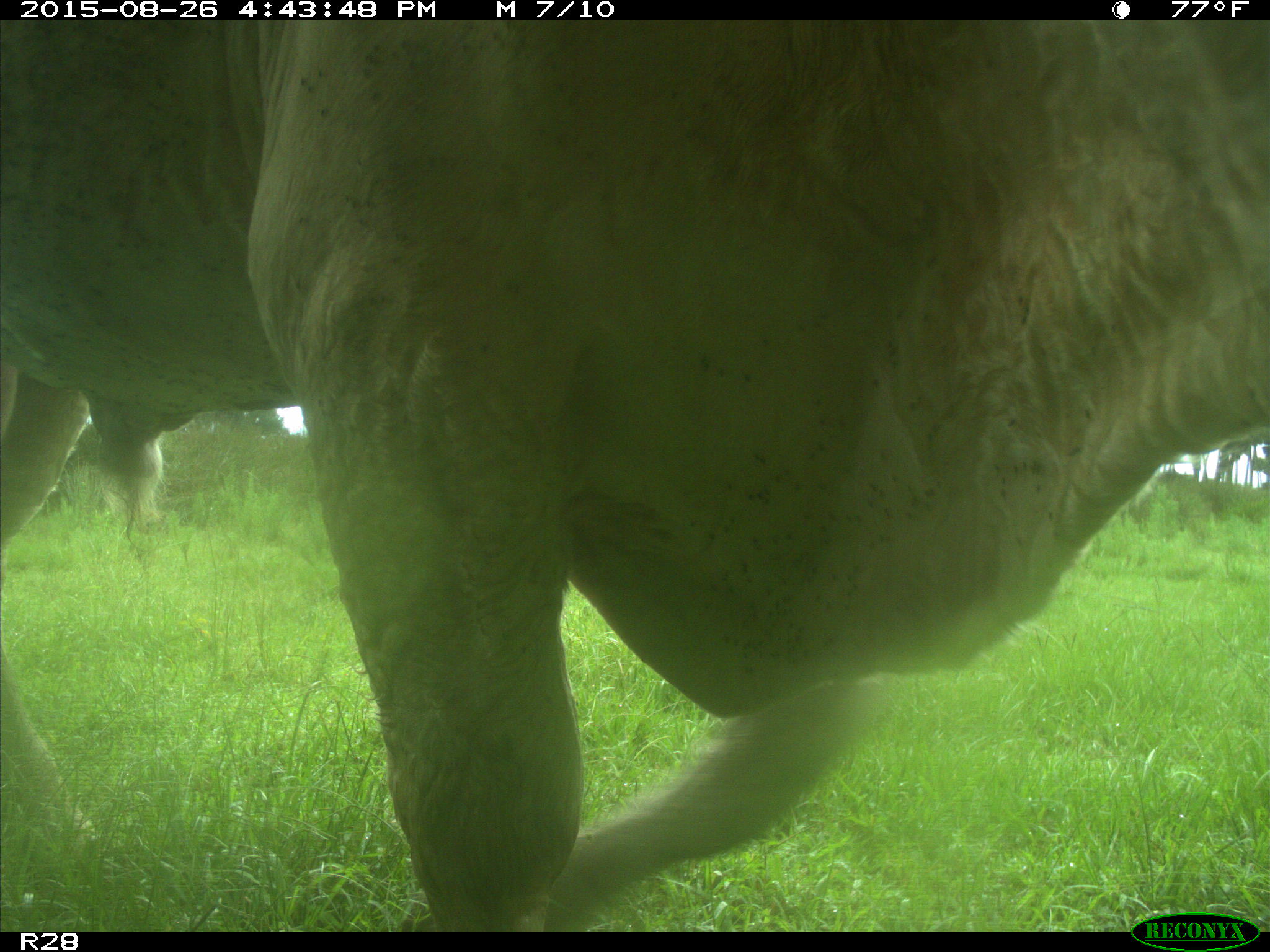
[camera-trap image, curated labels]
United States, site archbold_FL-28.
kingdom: Animalia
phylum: Chordata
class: Mammalia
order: Artiodactyla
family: Bovidae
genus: Bos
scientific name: Bos taurus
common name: domestic cow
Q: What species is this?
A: Bos taurus (domestic cow).